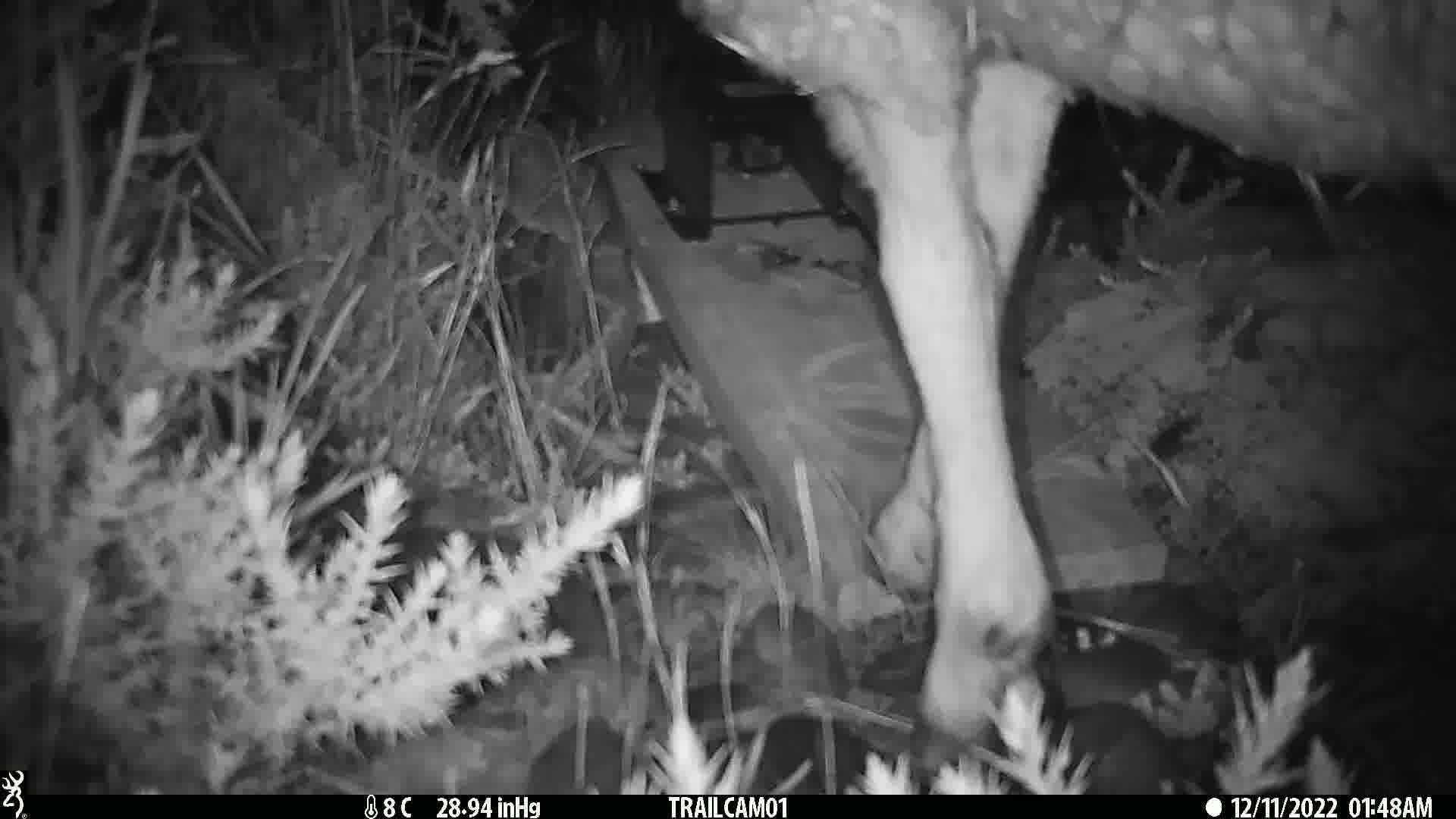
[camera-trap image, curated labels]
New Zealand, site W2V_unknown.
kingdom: Animalia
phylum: Chordata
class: Mammalia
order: Artiodactyla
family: Bovidae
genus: Ovis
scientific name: Ovis aries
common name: domestic sheep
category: sheep